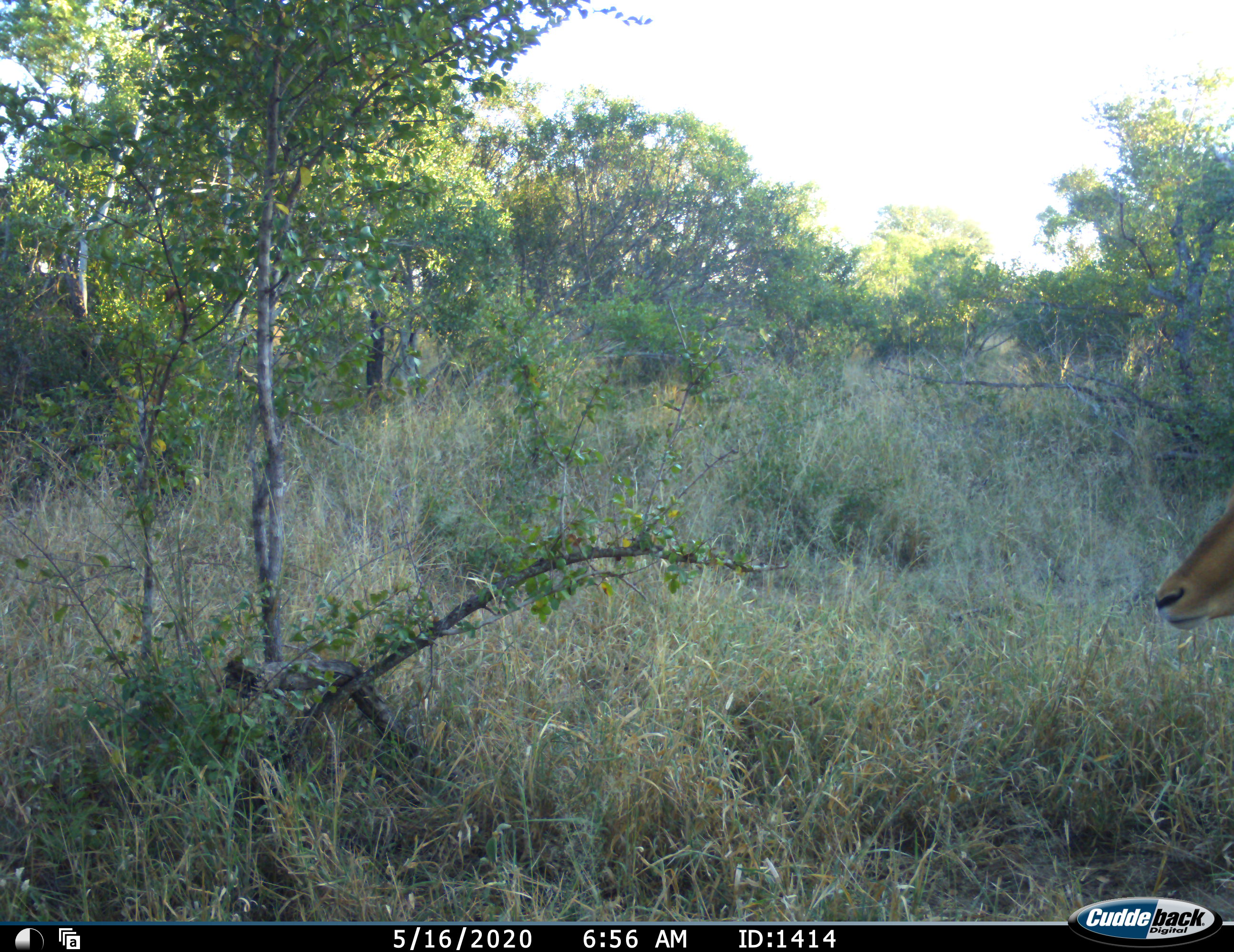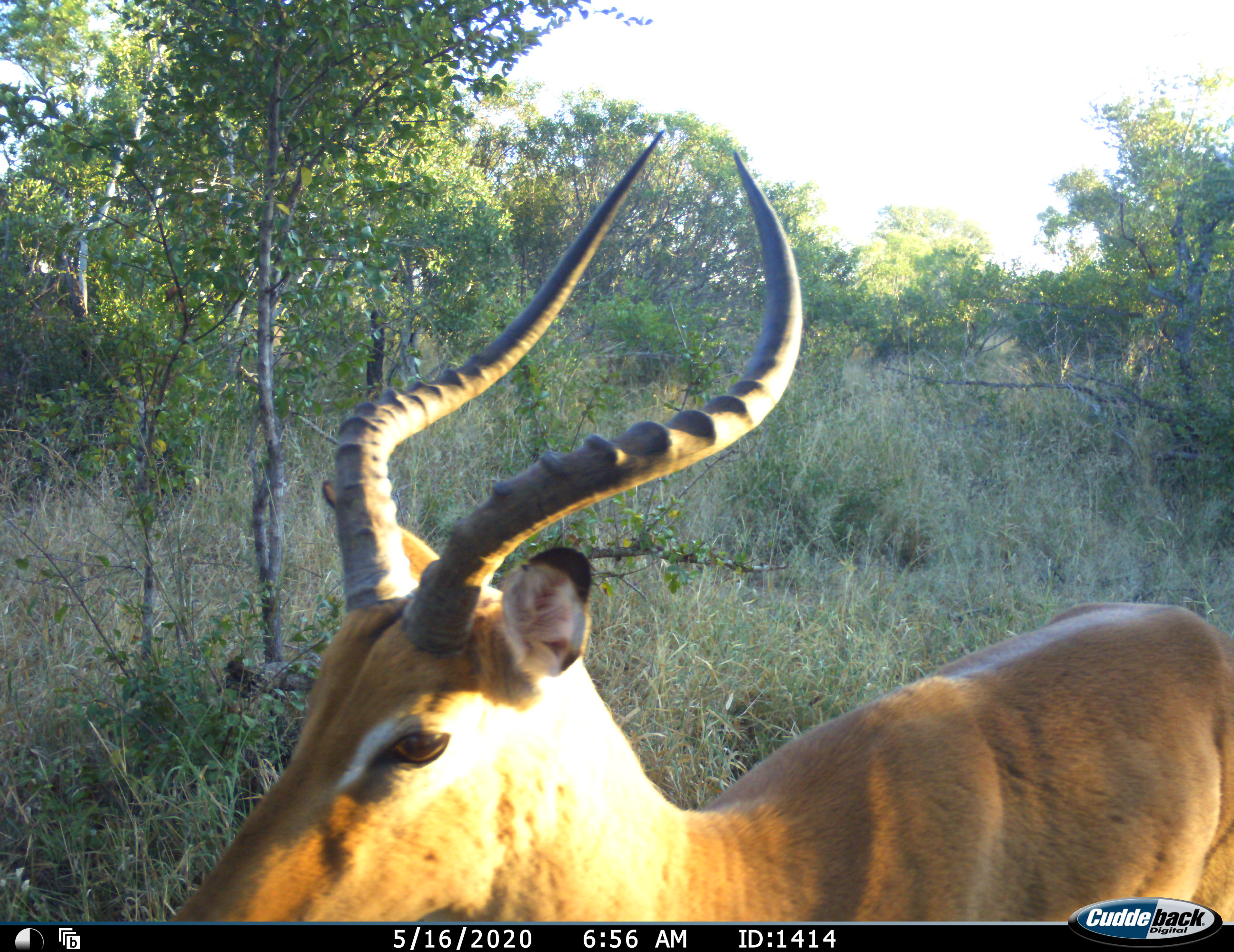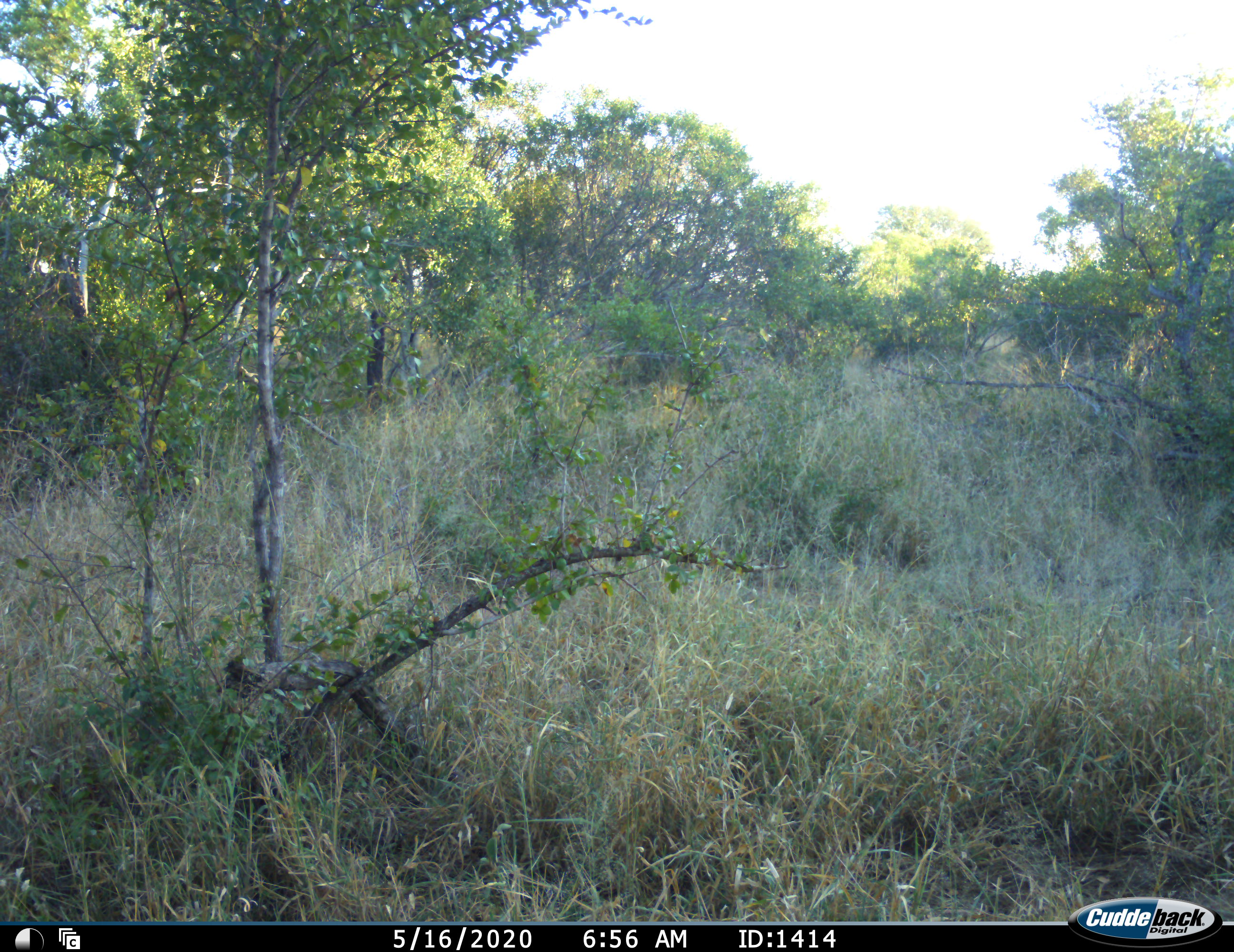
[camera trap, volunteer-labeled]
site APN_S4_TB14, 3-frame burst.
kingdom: Animalia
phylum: Chordata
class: Mammalia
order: Artiodactyla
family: Bovidae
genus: Aepyceros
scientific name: Aepyceros melampus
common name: impala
Impala (Aepyceros melampus), count 1. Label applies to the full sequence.